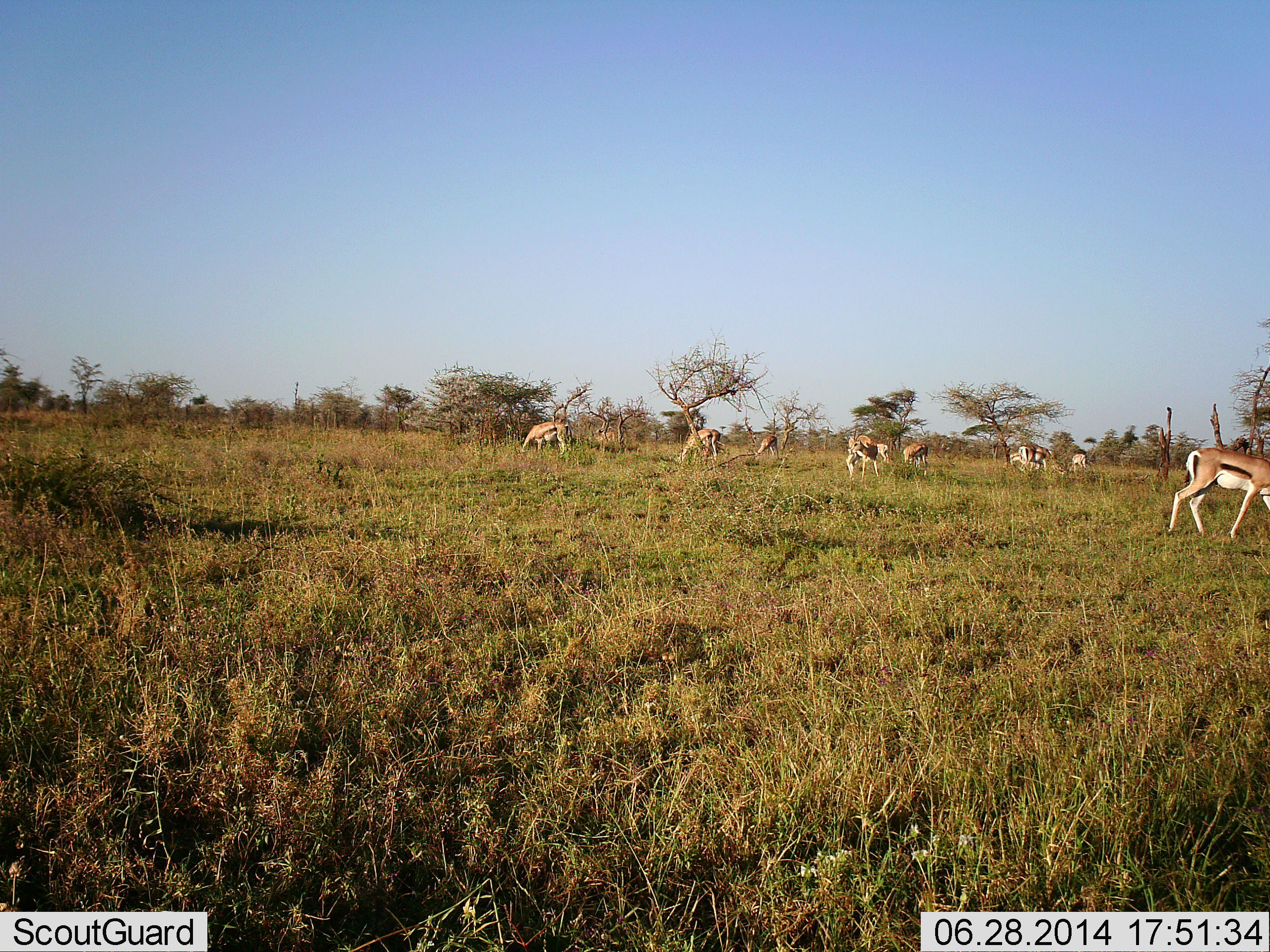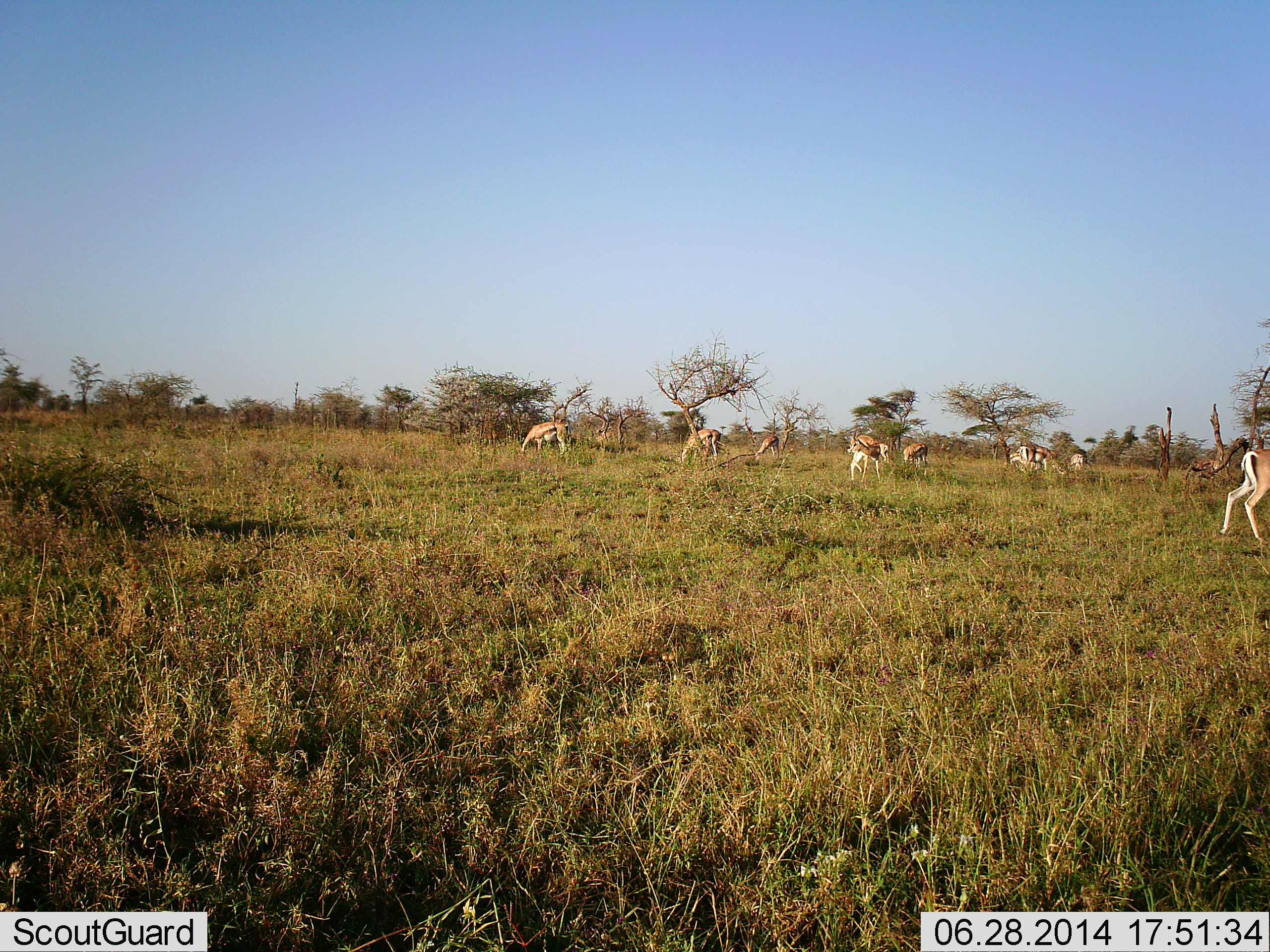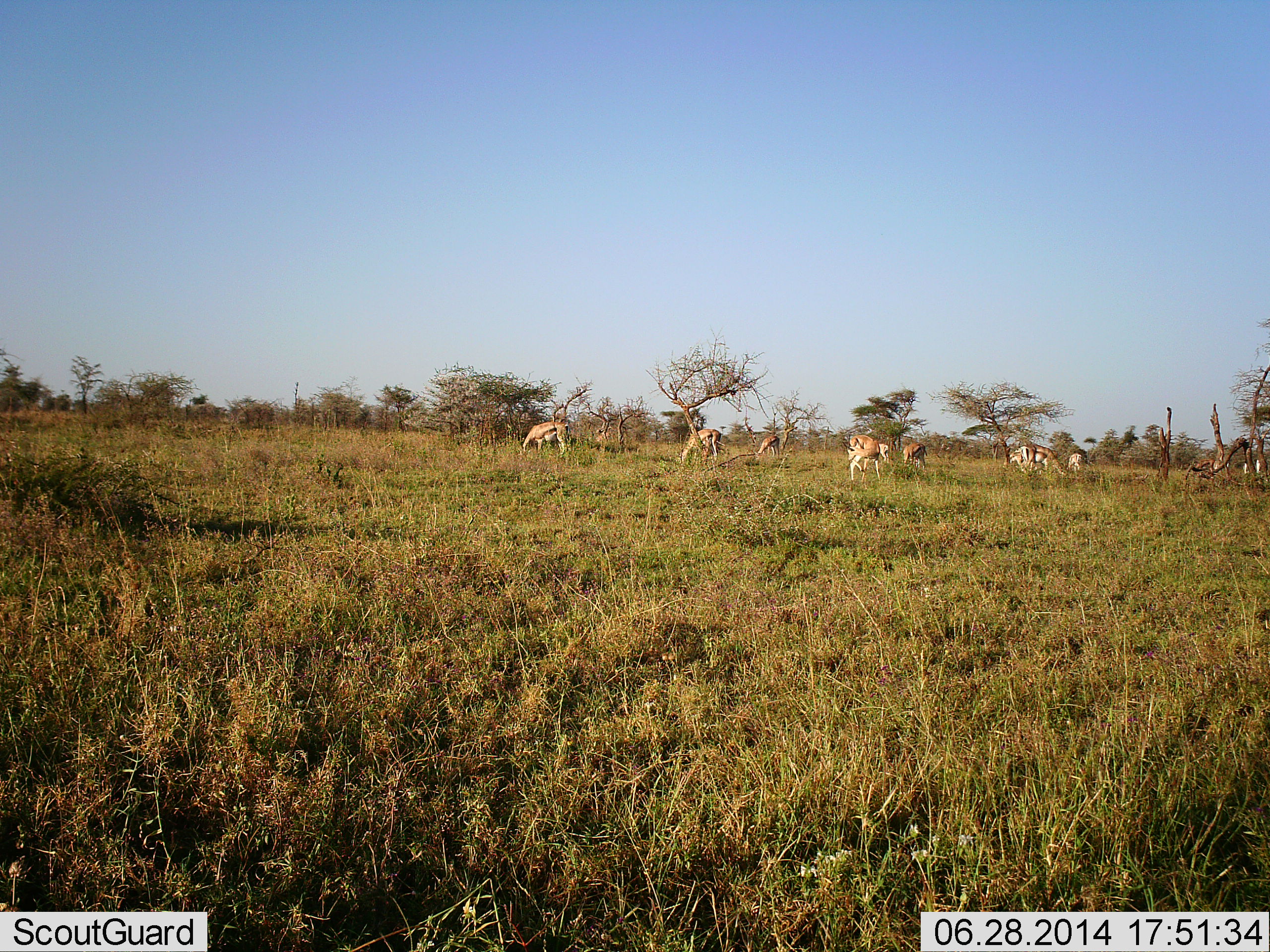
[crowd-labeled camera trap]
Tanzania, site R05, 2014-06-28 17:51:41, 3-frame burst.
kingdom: Animalia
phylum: Chordata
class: Mammalia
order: Artiodactyla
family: Bovidae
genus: Eudorcas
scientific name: Eudorcas thomsonii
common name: thomson's gazelle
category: gazellethomsons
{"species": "gazellethomsons (thomson's gazelle) (Eudorcas thomsonii)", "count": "9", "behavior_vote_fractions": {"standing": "40%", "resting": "0%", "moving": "60%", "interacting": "0%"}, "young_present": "10%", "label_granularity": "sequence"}